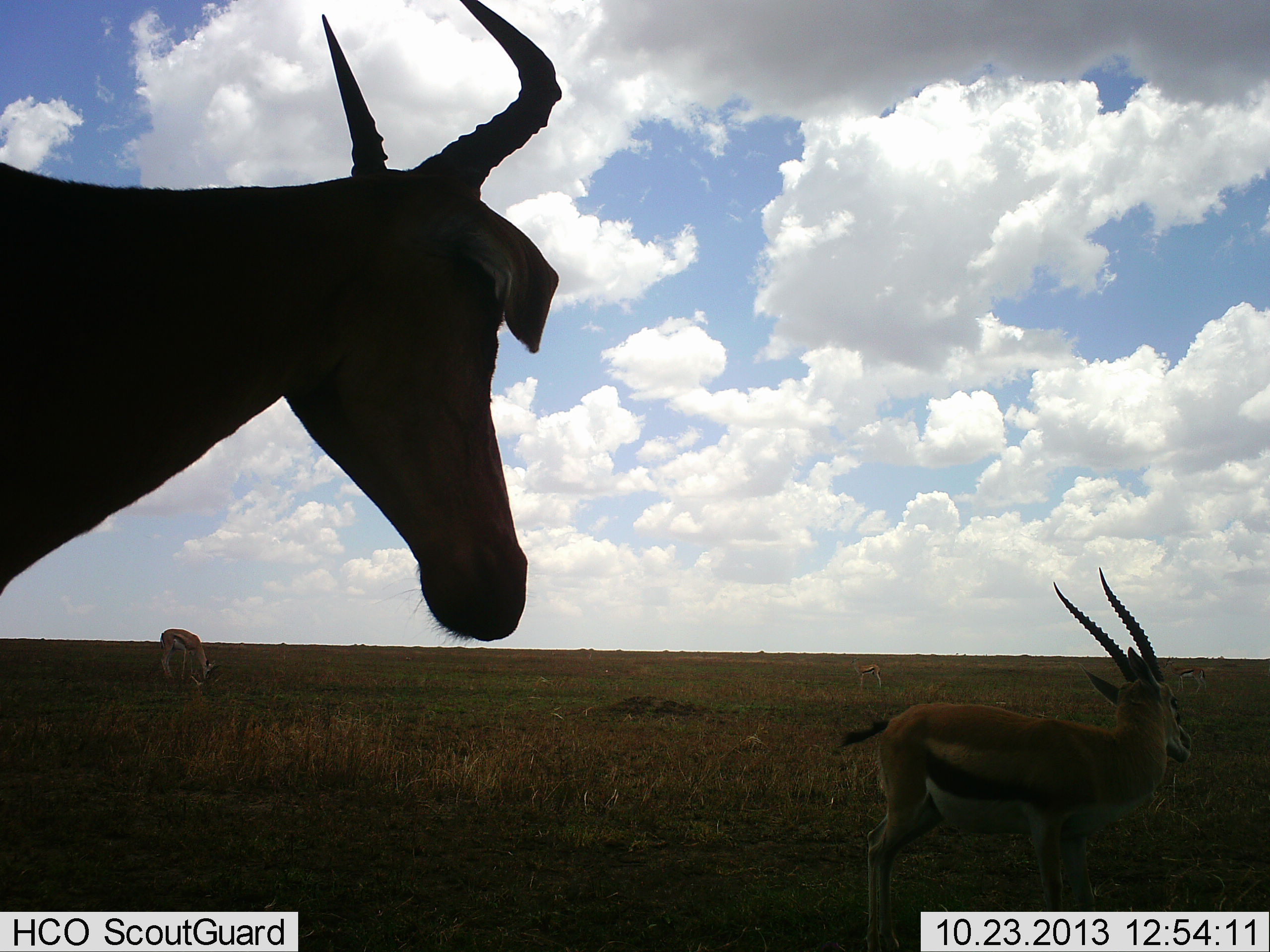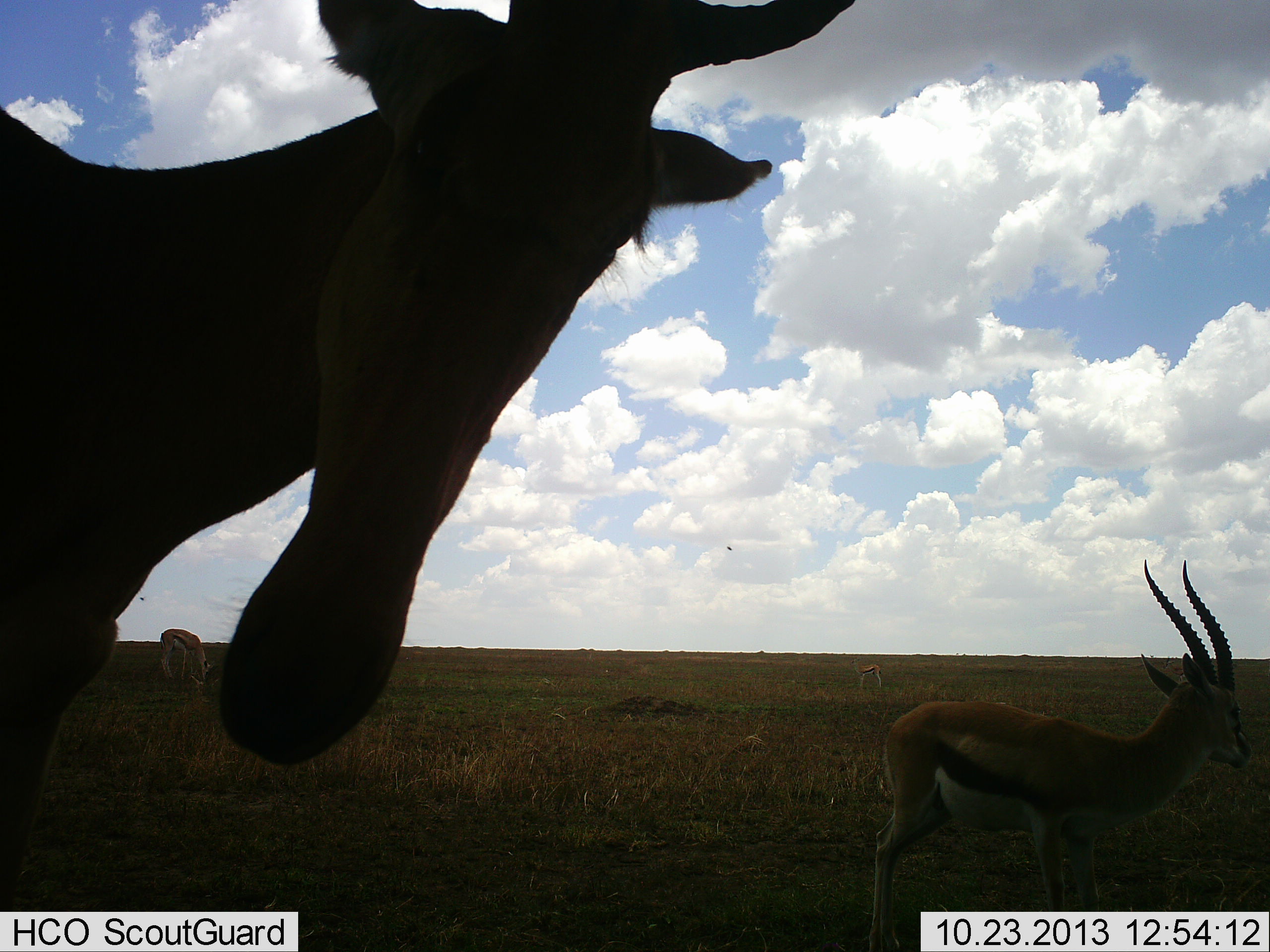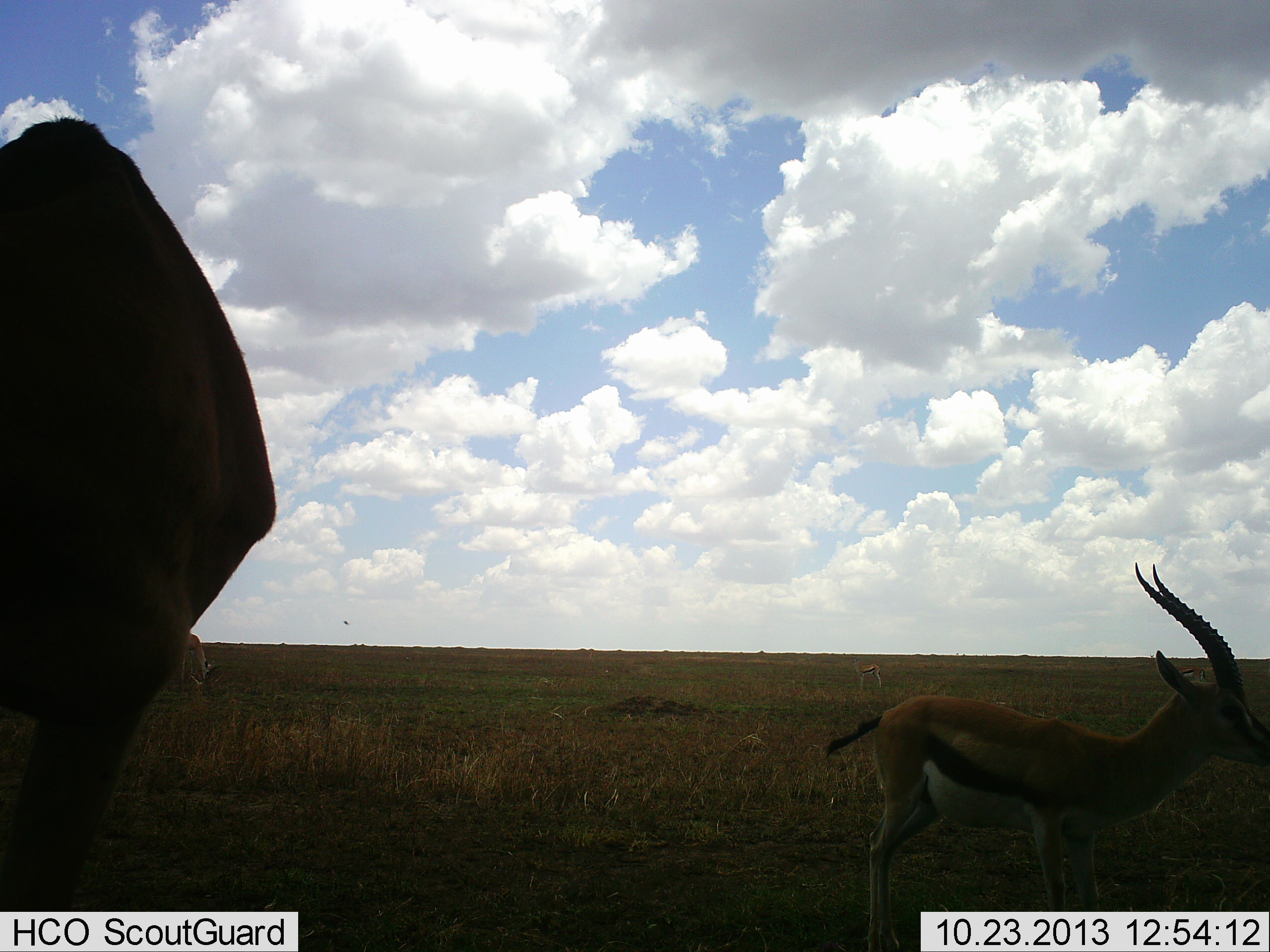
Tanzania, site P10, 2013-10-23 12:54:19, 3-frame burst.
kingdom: Animalia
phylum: Chordata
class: Mammalia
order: Artiodactyla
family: Bovidae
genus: Eudorcas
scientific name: Eudorcas thomsonii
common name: thomson's gazelle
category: gazellethomsons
Gazellethomsons (thomson's gazelle) (Eudorcas thomsonii), count 3. Behavior (volunteer vote fractions): standing 92%, resting 0%, moving 17%, interacting 17%. Young present (vote fraction): 0%. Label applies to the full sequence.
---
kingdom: Animalia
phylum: Chordata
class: Mammalia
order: Artiodactyla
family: Bovidae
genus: Alcelaphus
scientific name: Alcelaphus buselaphus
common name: hartebeest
Hartebeest (Alcelaphus buselaphus), count 1. Behavior (volunteer vote fractions): standing 80%, resting 0%, moving 10%, interacting 20%. Young present (vote fraction): 0%. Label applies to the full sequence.